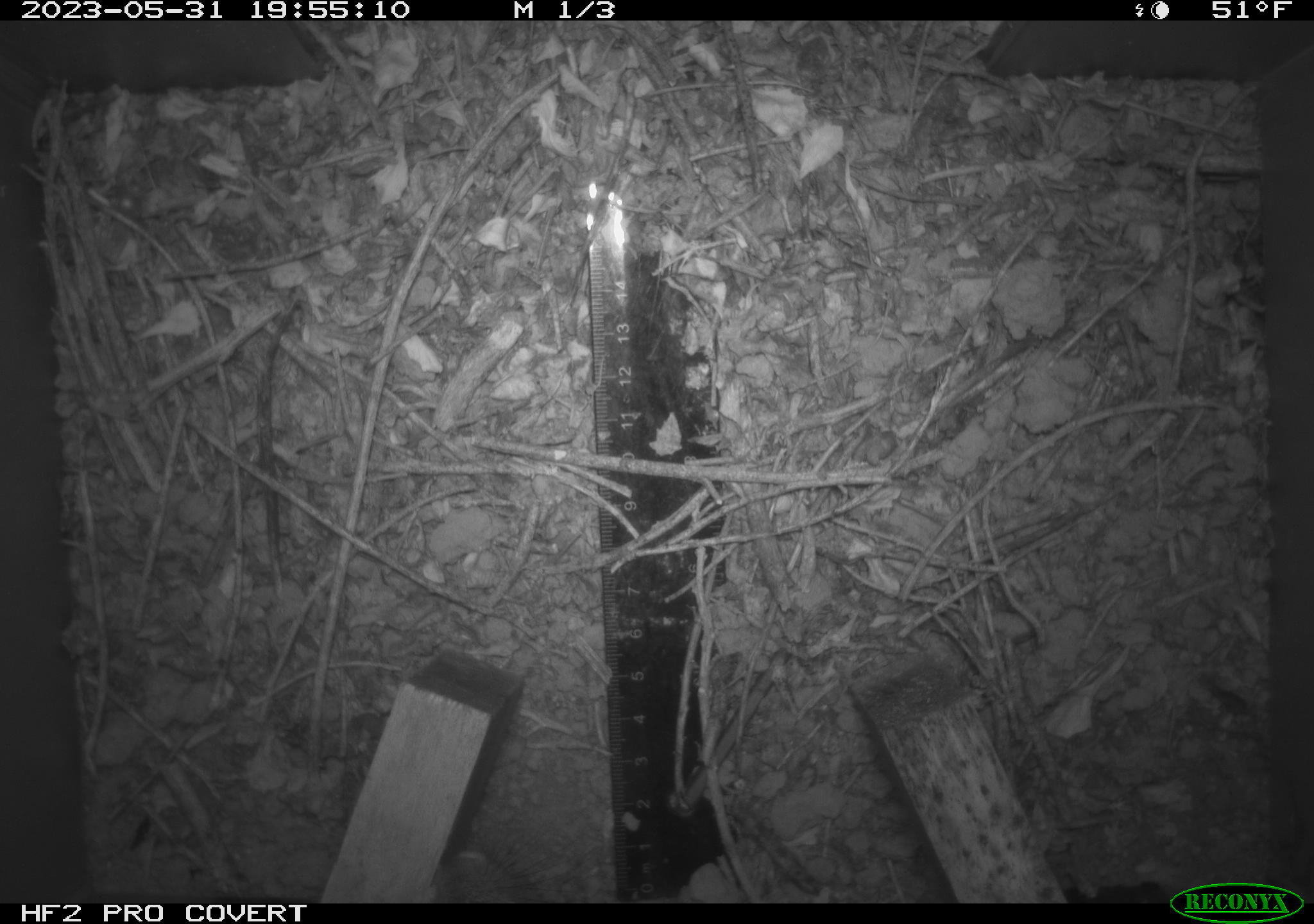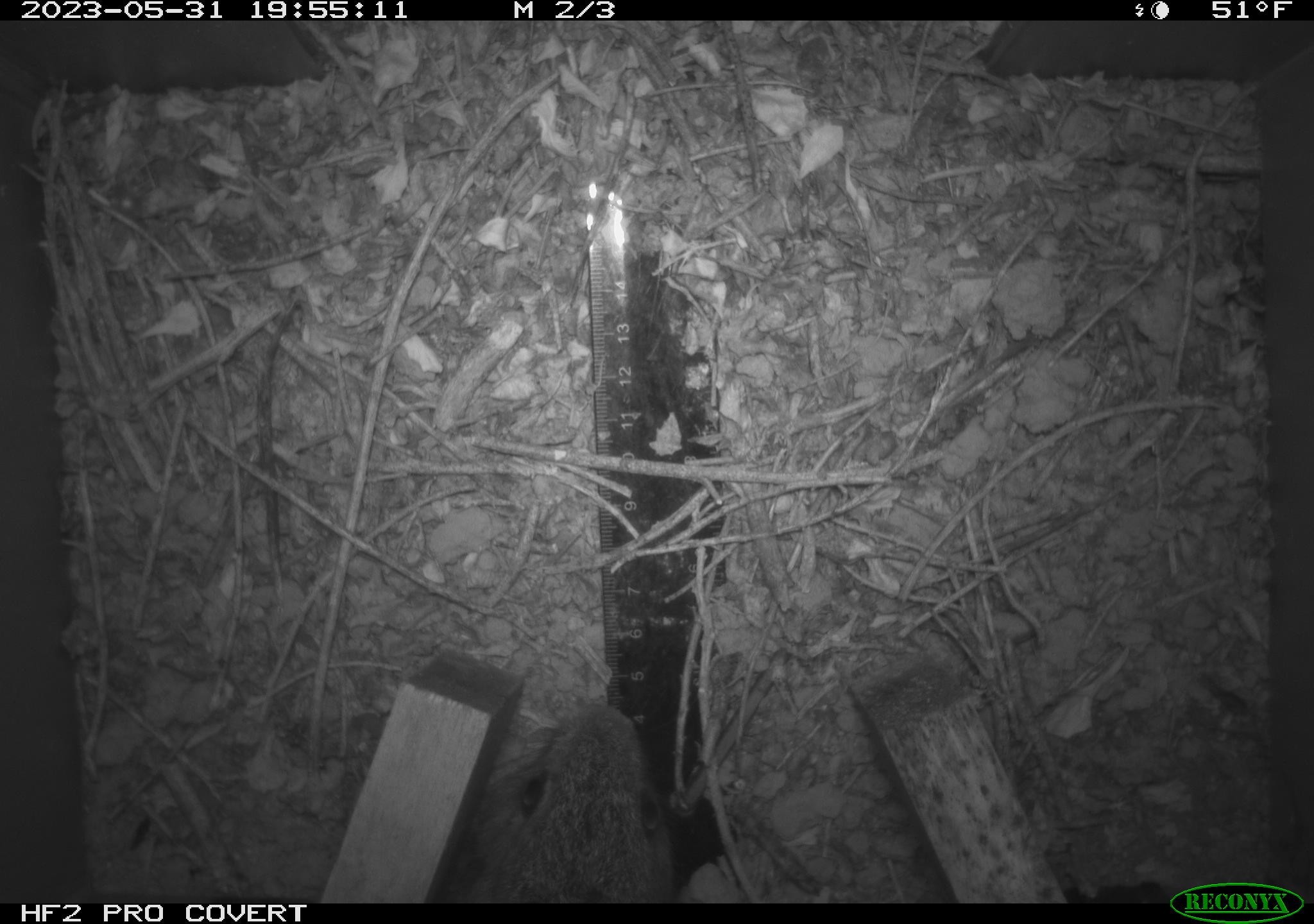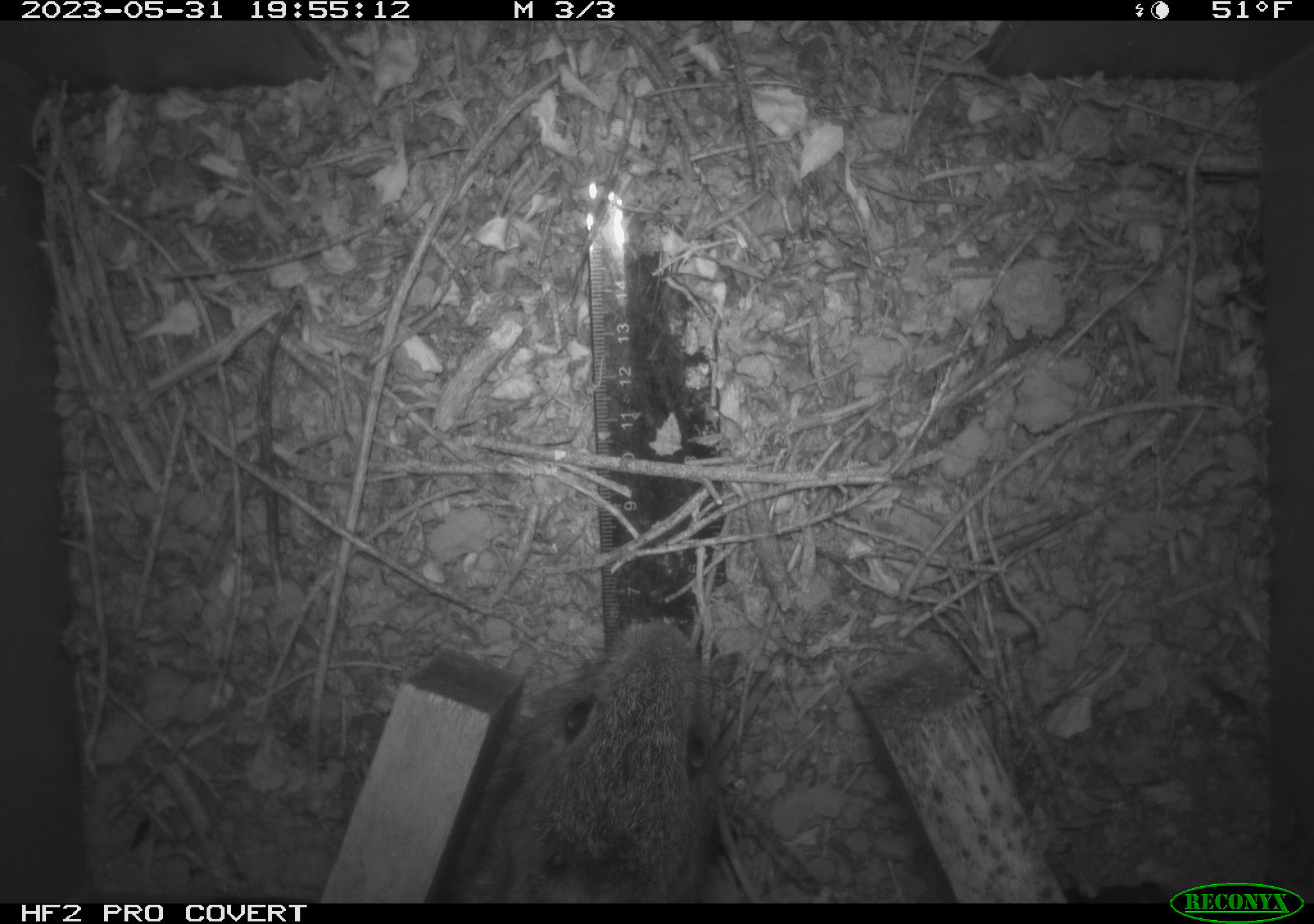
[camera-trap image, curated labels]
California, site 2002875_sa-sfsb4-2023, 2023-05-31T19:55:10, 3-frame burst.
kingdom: Animalia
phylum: Chordata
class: Mammalia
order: Lagomorpha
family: Leporidae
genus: Sylvilagus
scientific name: Sylvilagus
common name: cottontail rabbits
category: sylvilagus species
Sylvilagus species (cottontail rabbits) (Sylvilagus).